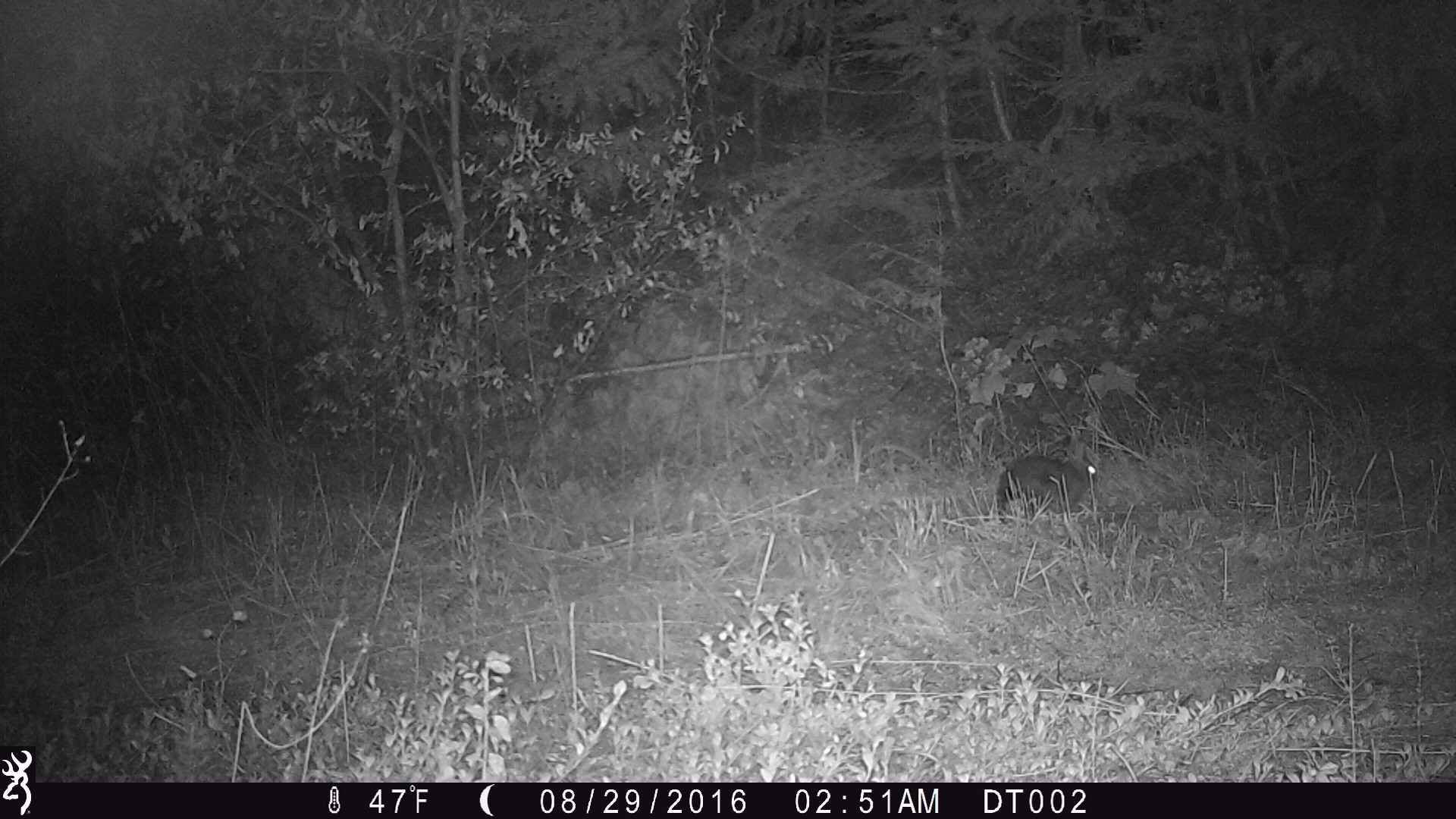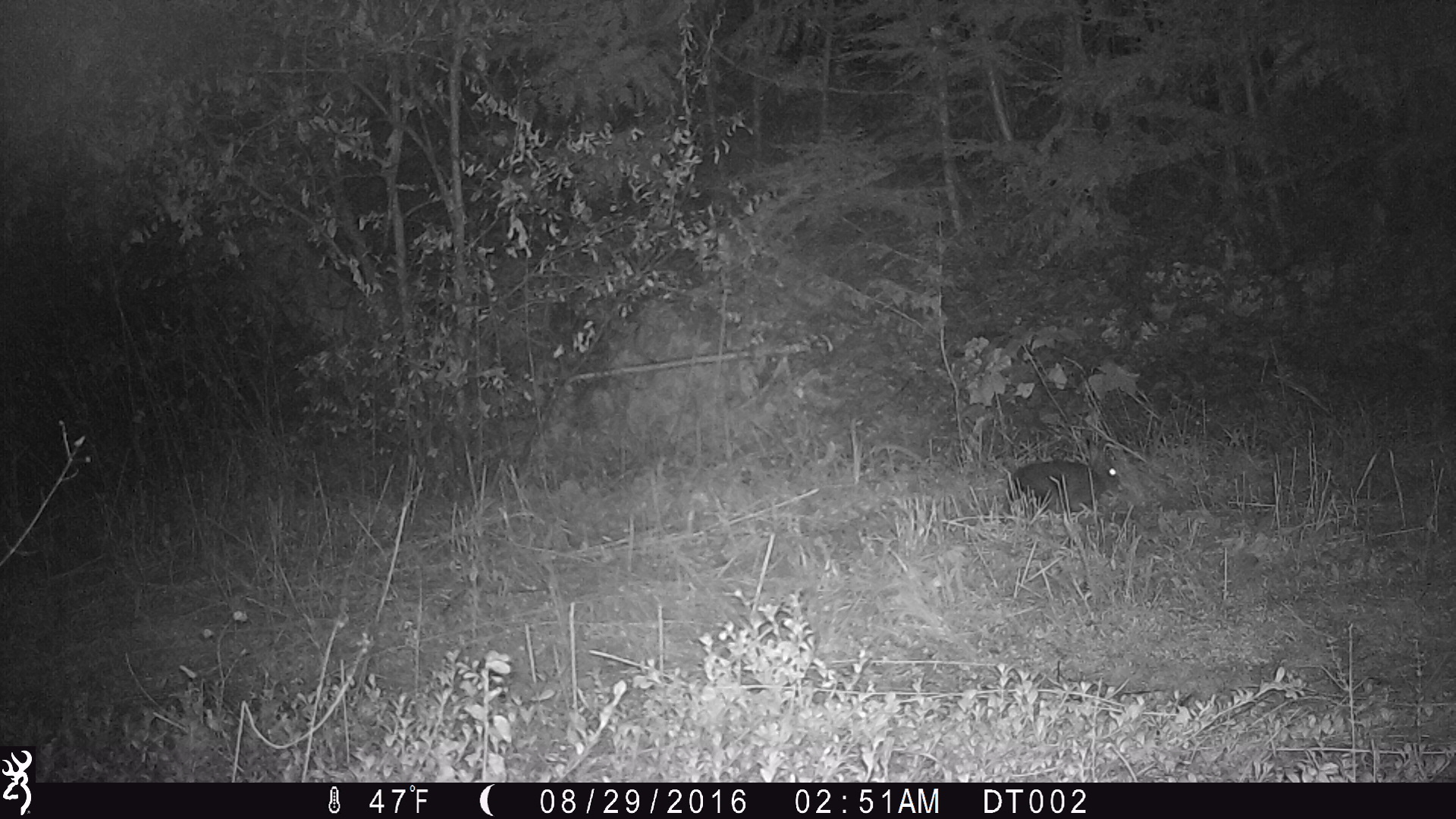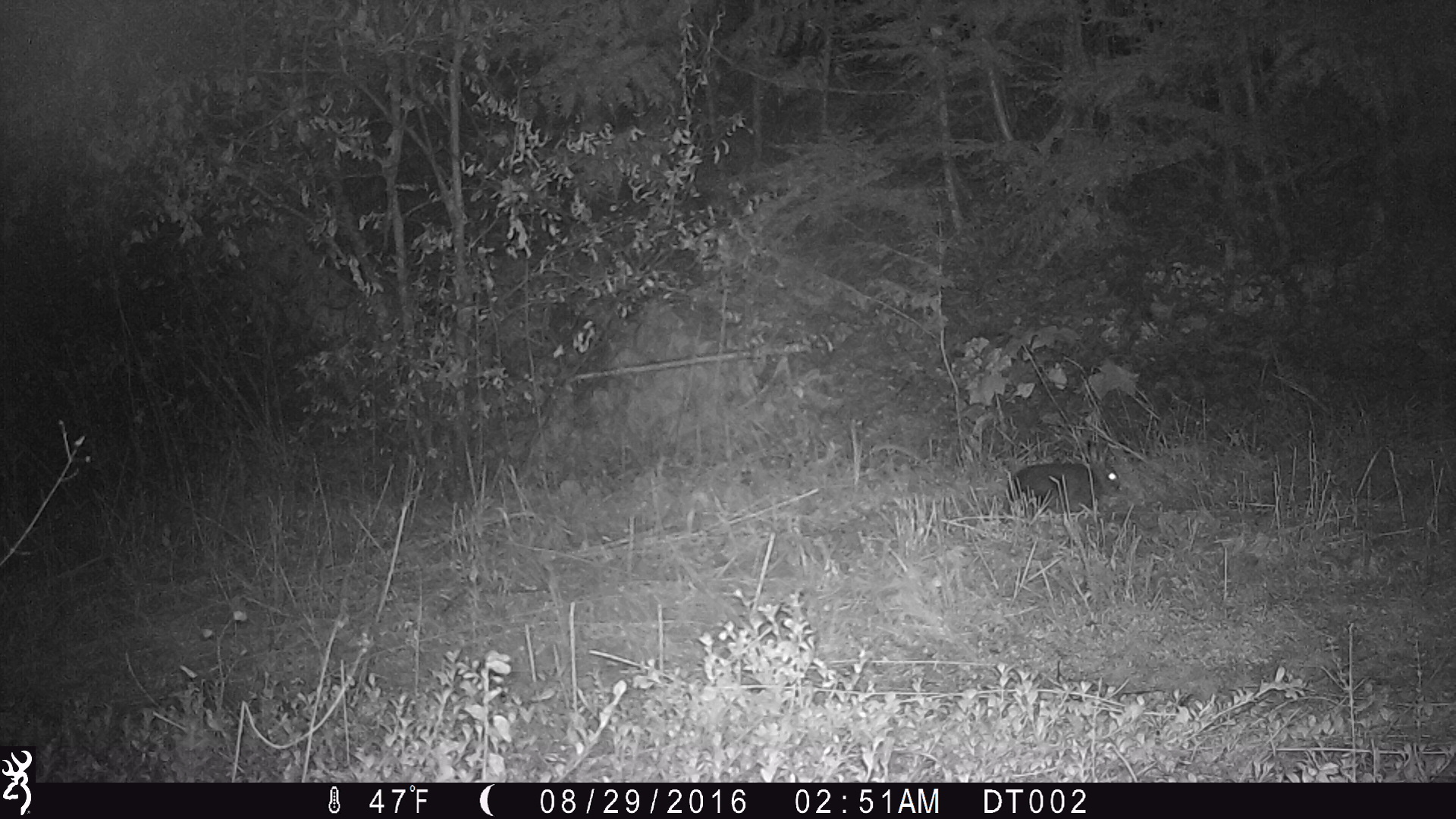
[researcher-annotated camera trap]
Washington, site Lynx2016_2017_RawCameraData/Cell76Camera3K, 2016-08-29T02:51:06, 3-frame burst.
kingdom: Animalia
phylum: Chordata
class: Mammalia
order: Lagomorpha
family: Leporidae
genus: Lepus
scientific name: Lepus americanus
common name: snowshoe hare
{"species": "Lepus americanus (snowshoe hare)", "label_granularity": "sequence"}